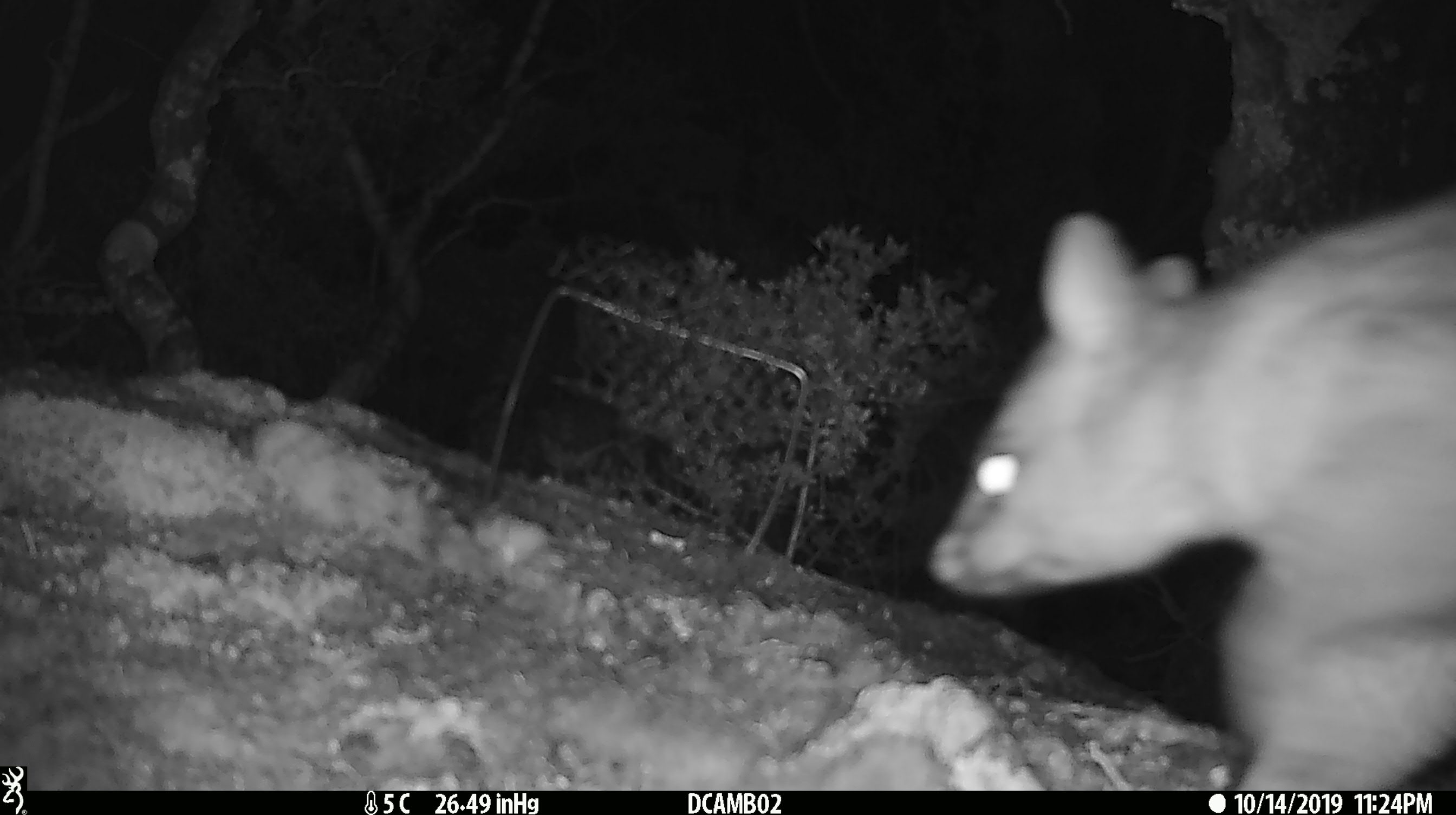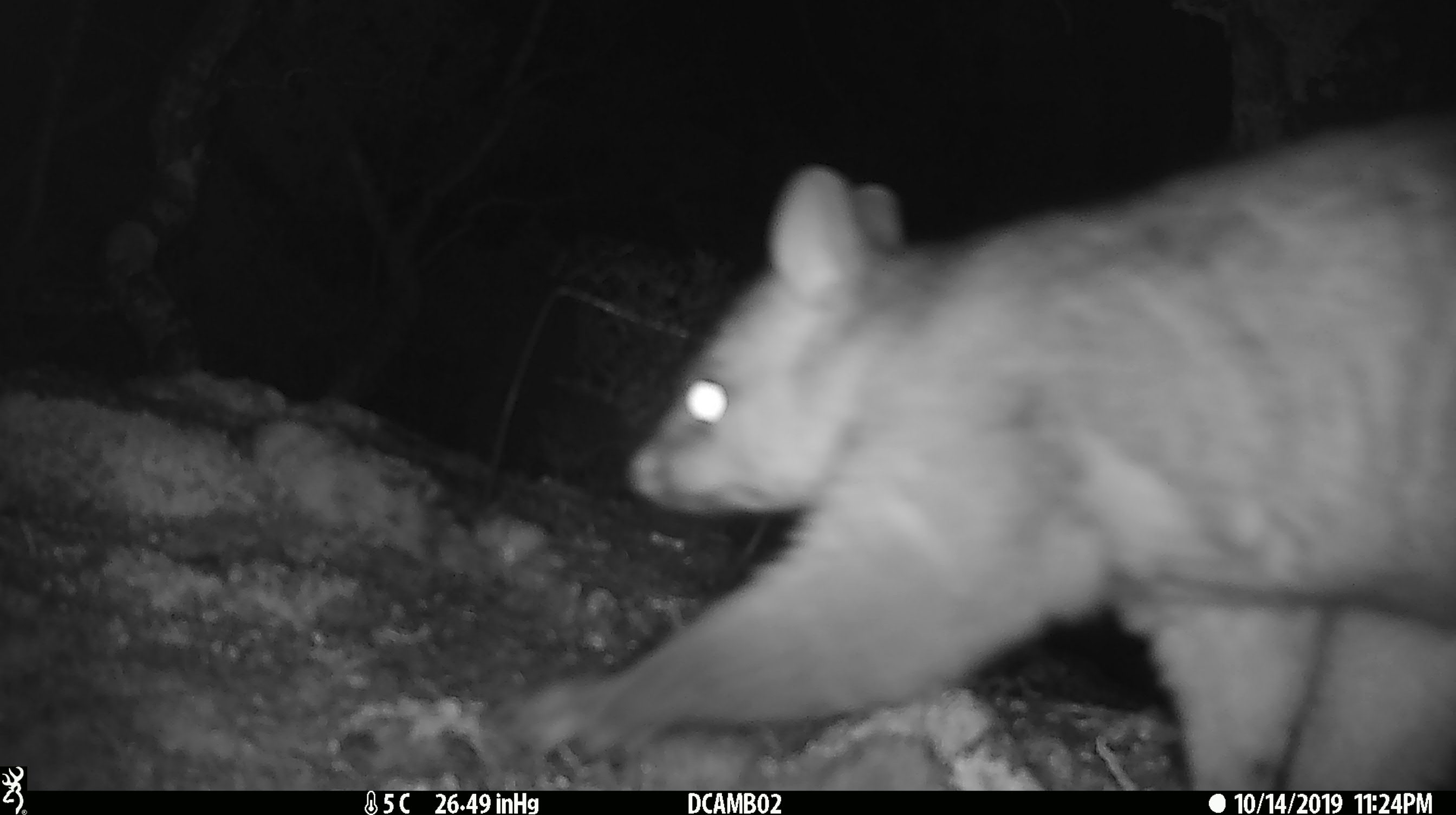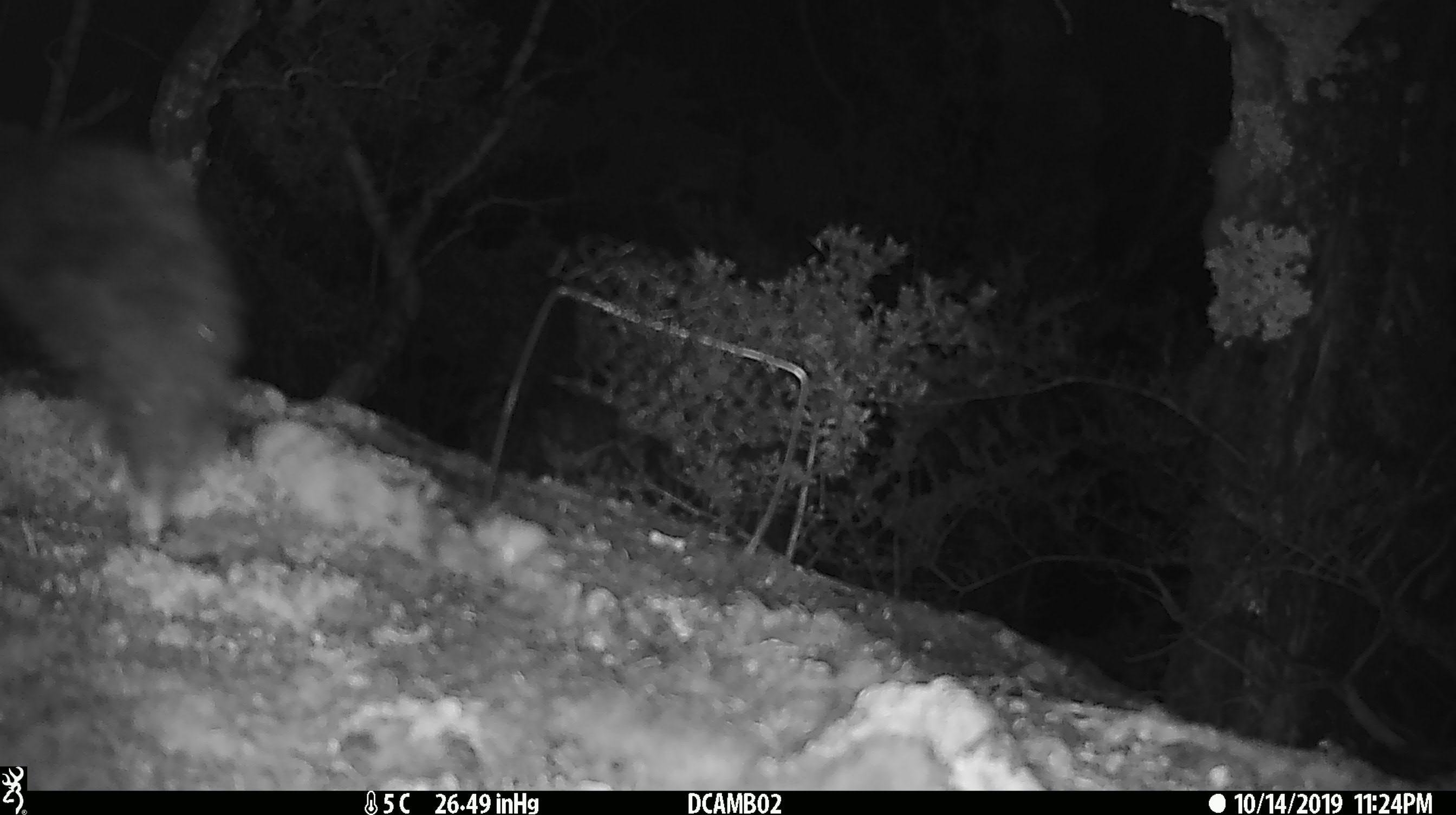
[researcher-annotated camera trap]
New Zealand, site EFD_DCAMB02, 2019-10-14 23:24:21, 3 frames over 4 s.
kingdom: Animalia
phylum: Chordata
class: Mammalia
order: Diprotodontia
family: Phalangeridae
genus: Trichosurus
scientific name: Trichosurus vulpecula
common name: common brushtail possum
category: possum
Possum (common brushtail possum) (Trichosurus vulpecula).